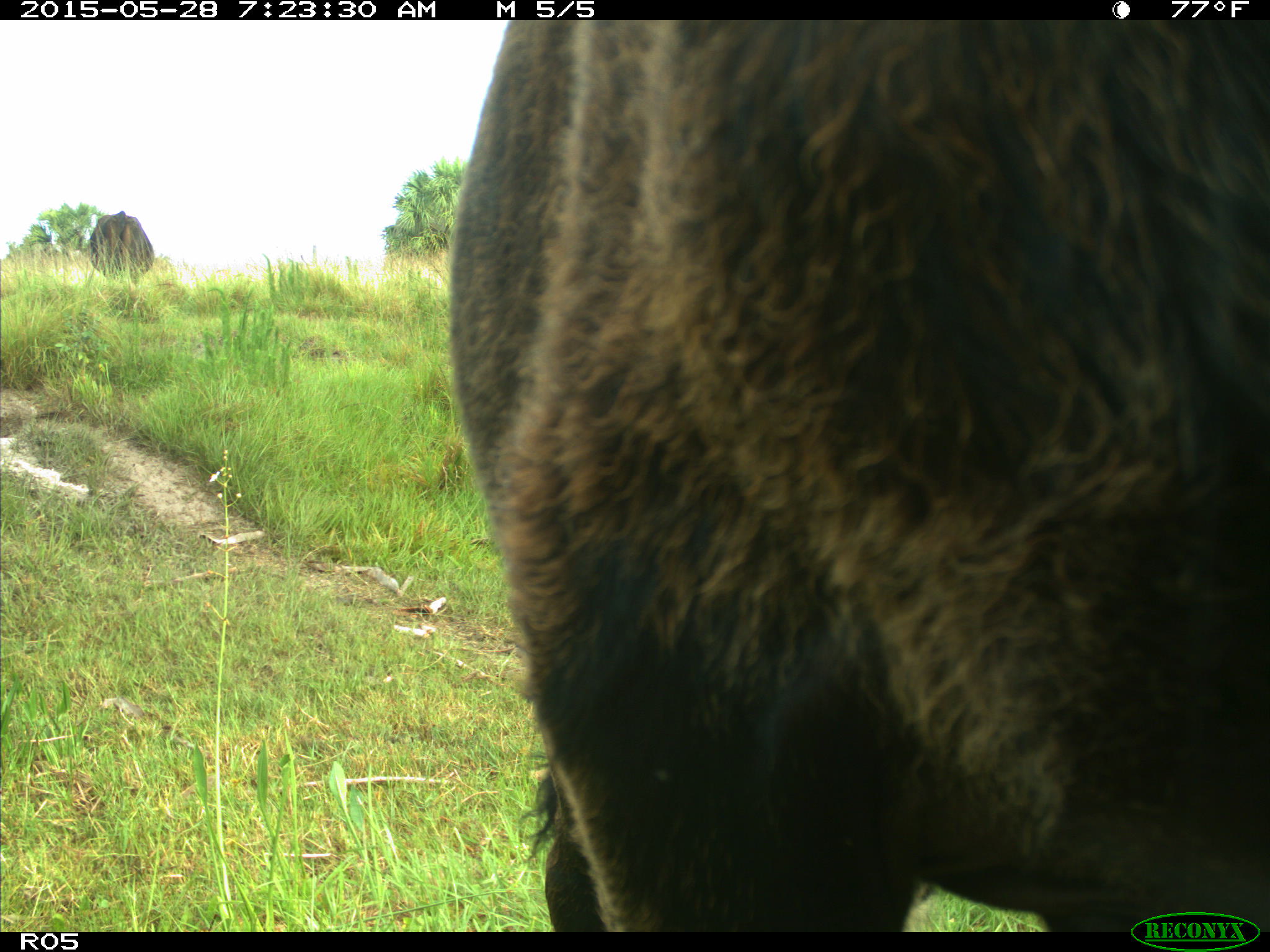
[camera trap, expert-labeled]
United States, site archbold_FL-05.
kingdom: Animalia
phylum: Chordata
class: Mammalia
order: Artiodactyla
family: Bovidae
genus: Bos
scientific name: Bos taurus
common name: domestic cow